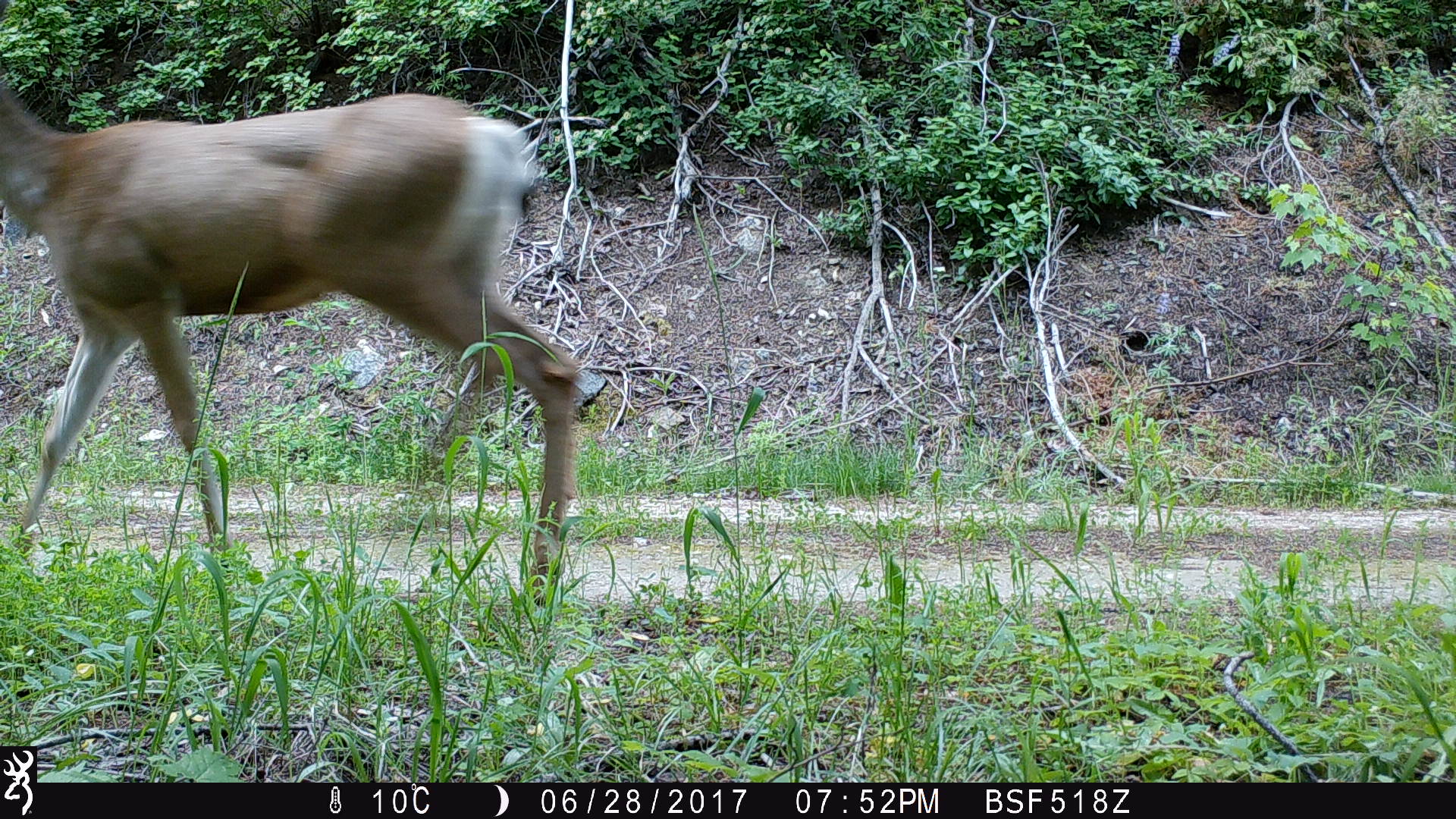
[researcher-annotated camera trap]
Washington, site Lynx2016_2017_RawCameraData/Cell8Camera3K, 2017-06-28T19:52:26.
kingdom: Animalia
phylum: Chordata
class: Mammalia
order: Artiodactyla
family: Cervidae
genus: Odocoileus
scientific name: Odocoileus hemionus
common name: mule deer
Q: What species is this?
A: Odocoileus hemionus (mule deer).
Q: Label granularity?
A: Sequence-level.